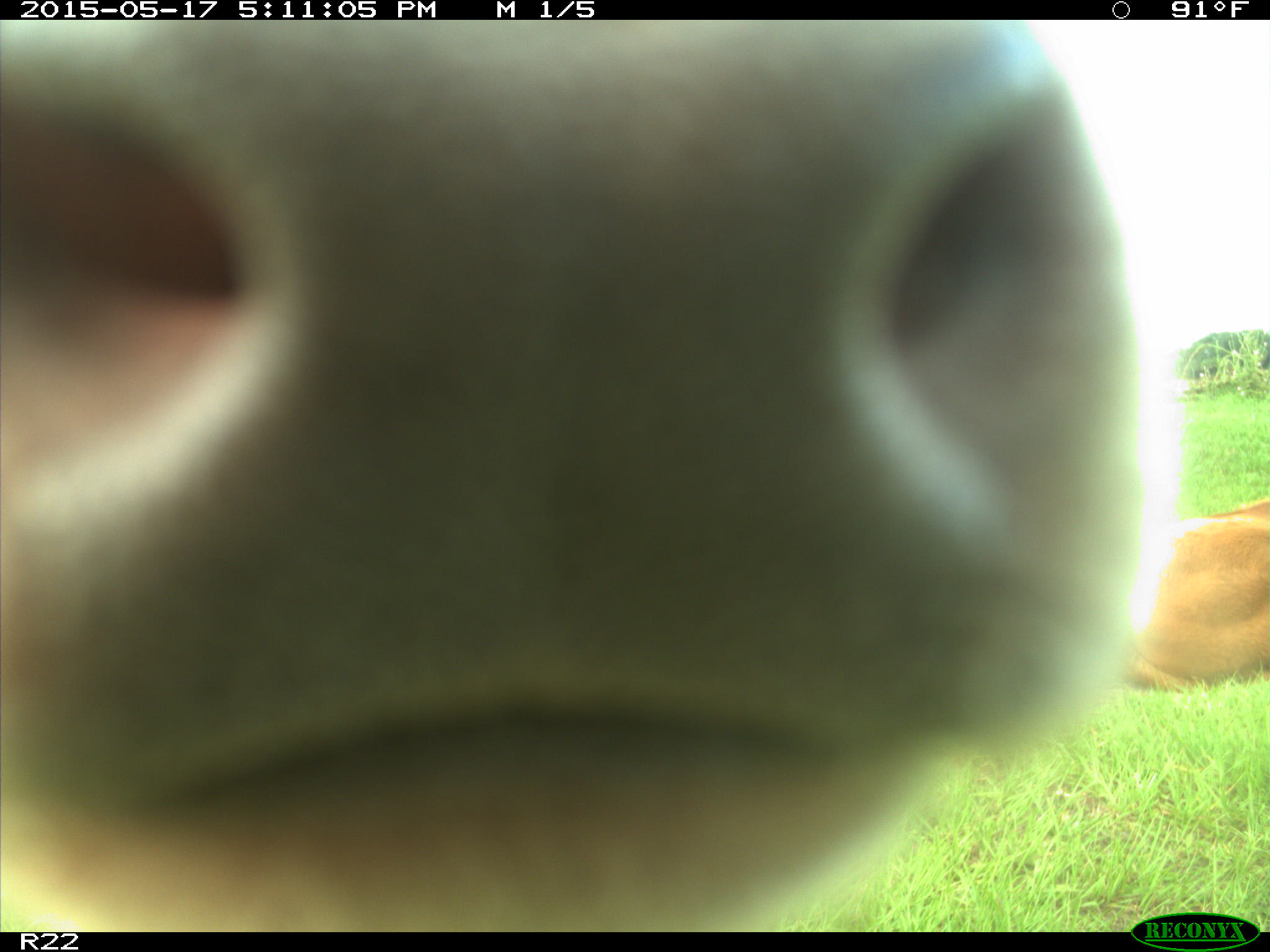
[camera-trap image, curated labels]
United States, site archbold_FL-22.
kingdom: Animalia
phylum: Chordata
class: Mammalia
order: Artiodactyla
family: Bovidae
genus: Bos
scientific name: Bos taurus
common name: domestic cow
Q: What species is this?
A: Bos taurus (domestic cow).